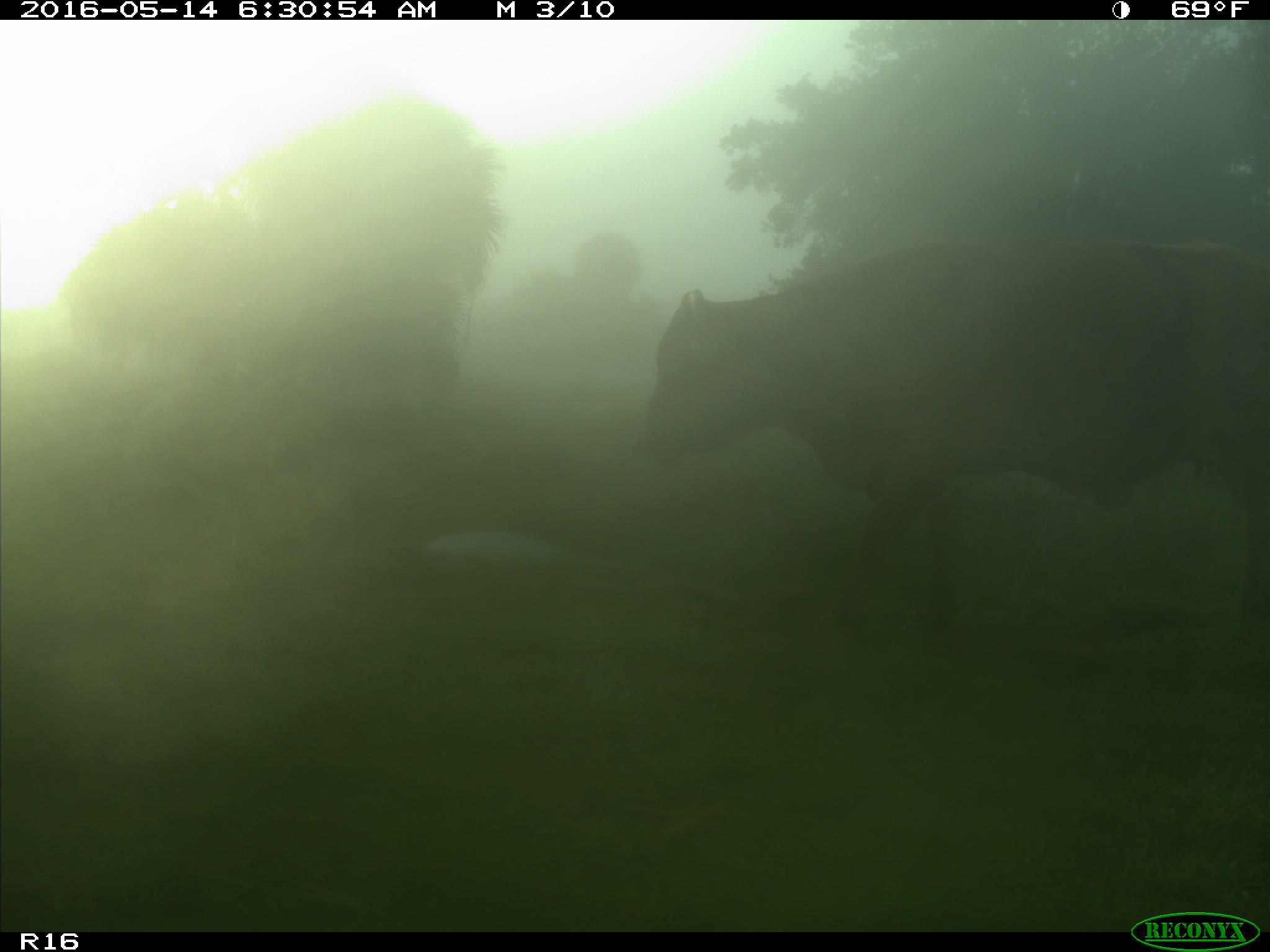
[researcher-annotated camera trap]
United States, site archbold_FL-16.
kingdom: Animalia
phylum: Chordata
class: Mammalia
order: Artiodactyla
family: Bovidae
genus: Bos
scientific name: Bos taurus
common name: domestic cow